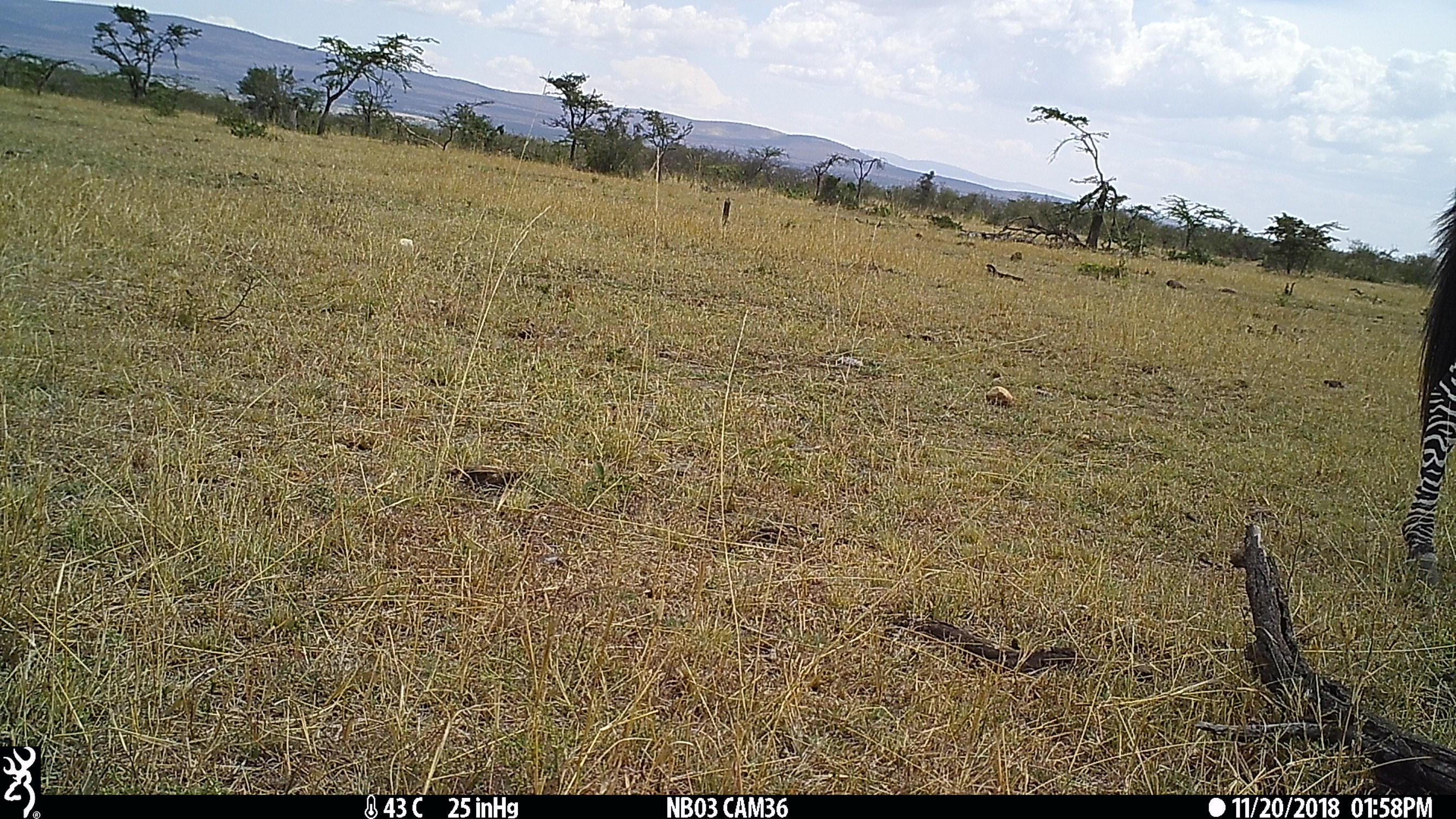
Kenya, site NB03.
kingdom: Animalia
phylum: Chordata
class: Mammalia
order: Perissodactyla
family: Equidae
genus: Equus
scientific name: Equus quagga burchellii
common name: burchell's zebra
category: zebra